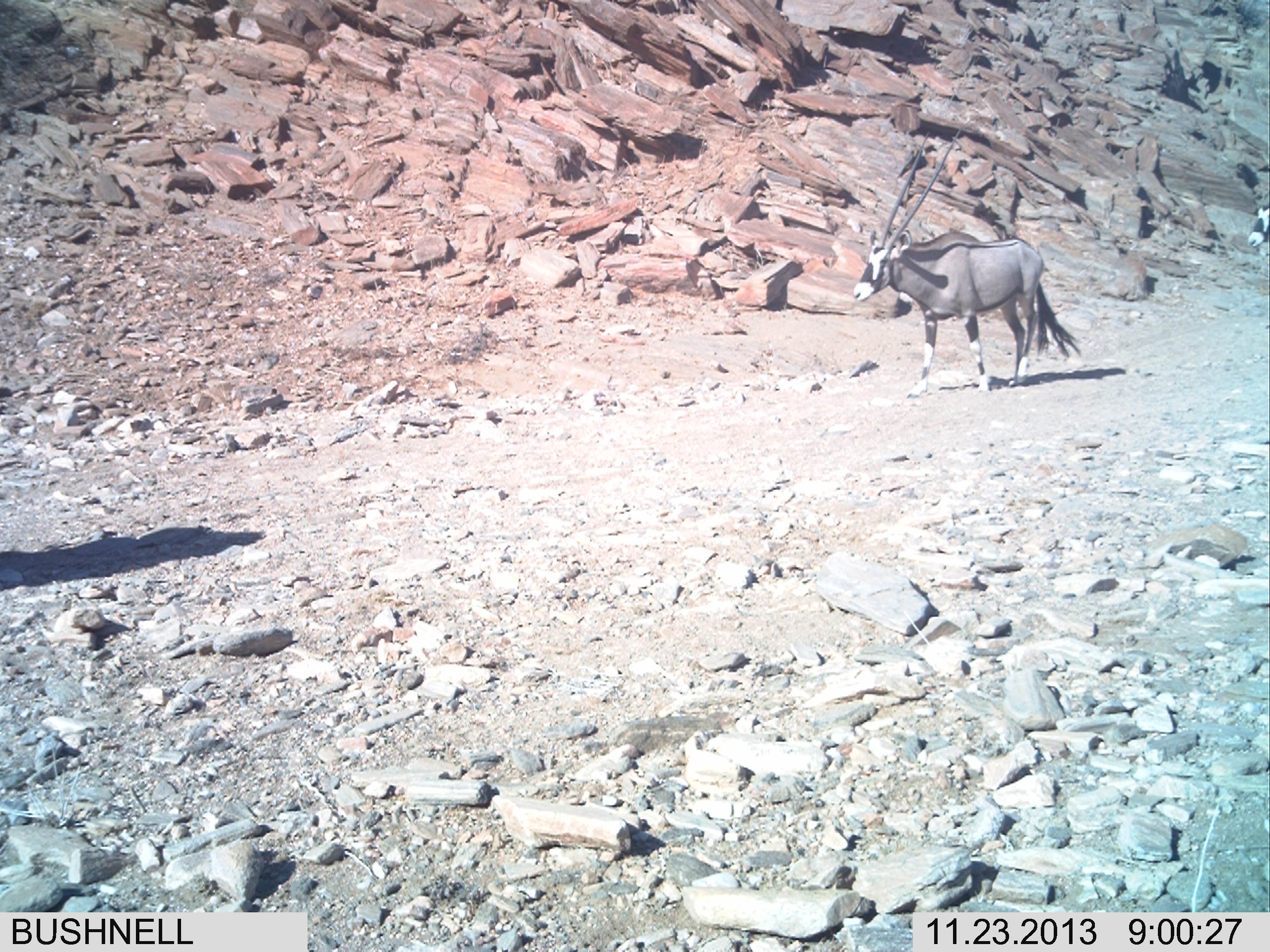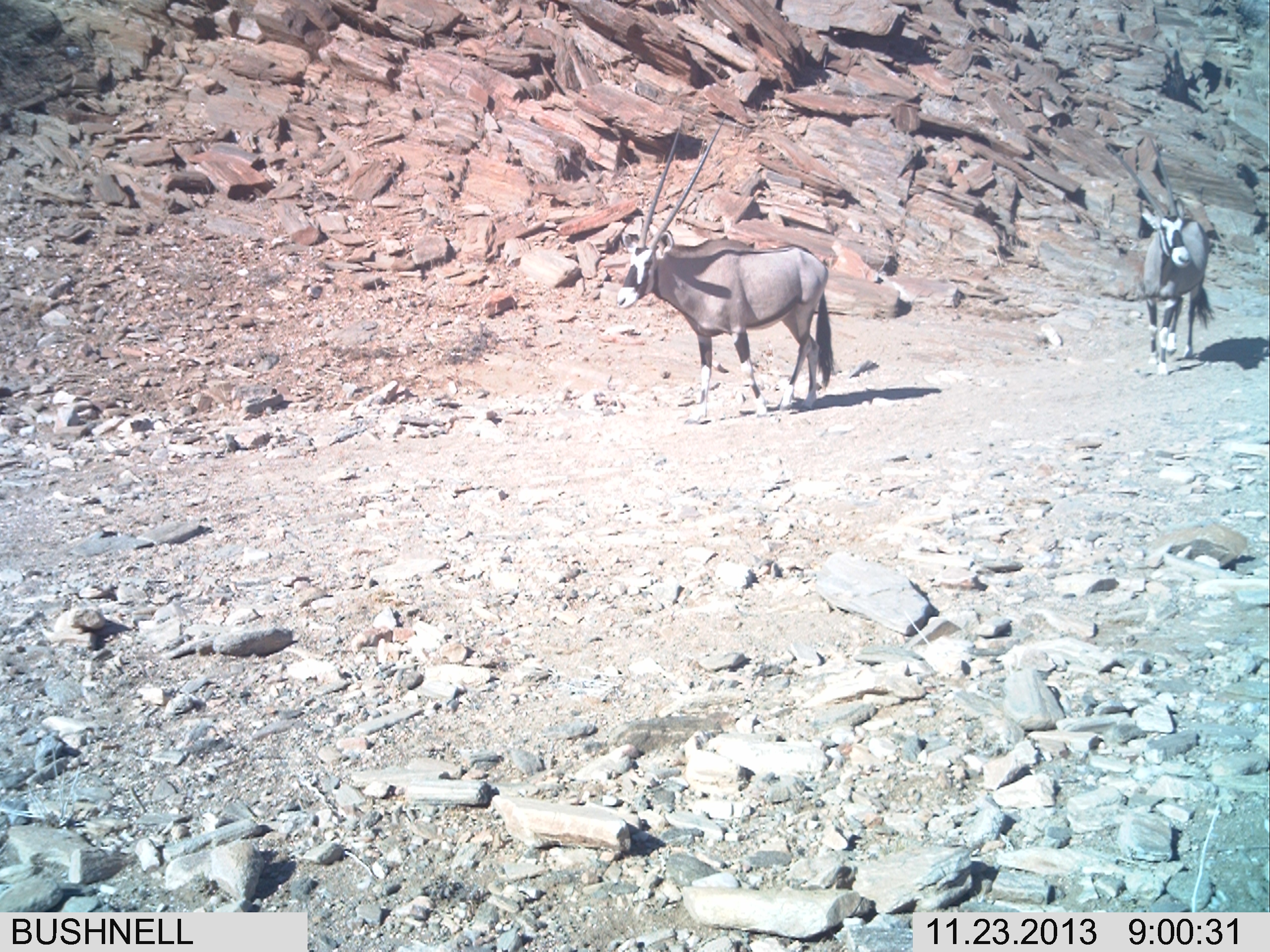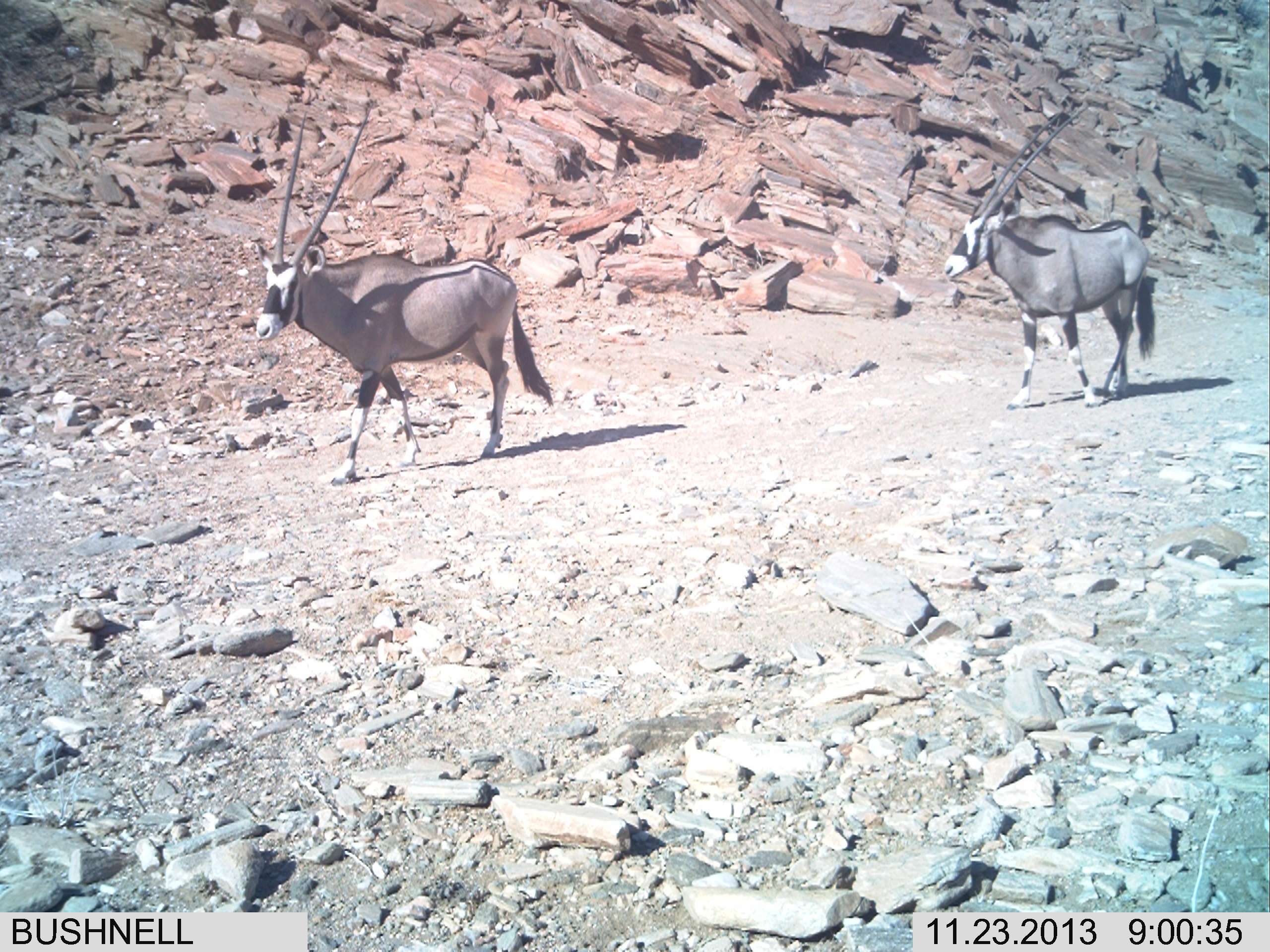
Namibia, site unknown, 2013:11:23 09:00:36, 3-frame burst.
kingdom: Animalia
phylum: Chordata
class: Mammalia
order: Artiodactyla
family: Bovidae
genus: Oryx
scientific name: Oryx gazella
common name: gemsbok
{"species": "Oryx gazella (gemsbok)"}